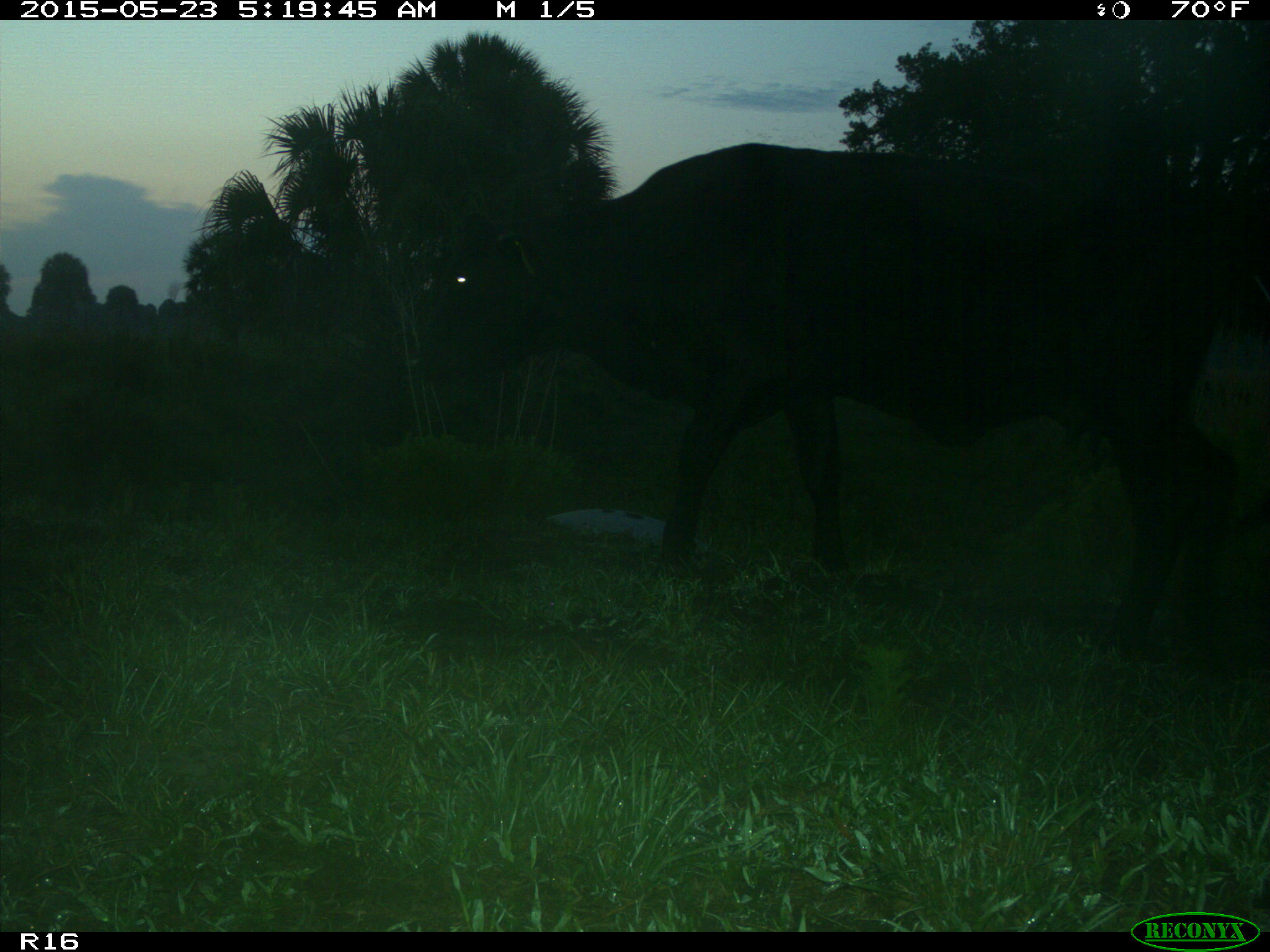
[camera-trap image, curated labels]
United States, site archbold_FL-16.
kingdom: Animalia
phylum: Chordata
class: Mammalia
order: Artiodactyla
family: Bovidae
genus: Bos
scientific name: Bos taurus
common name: domestic cow